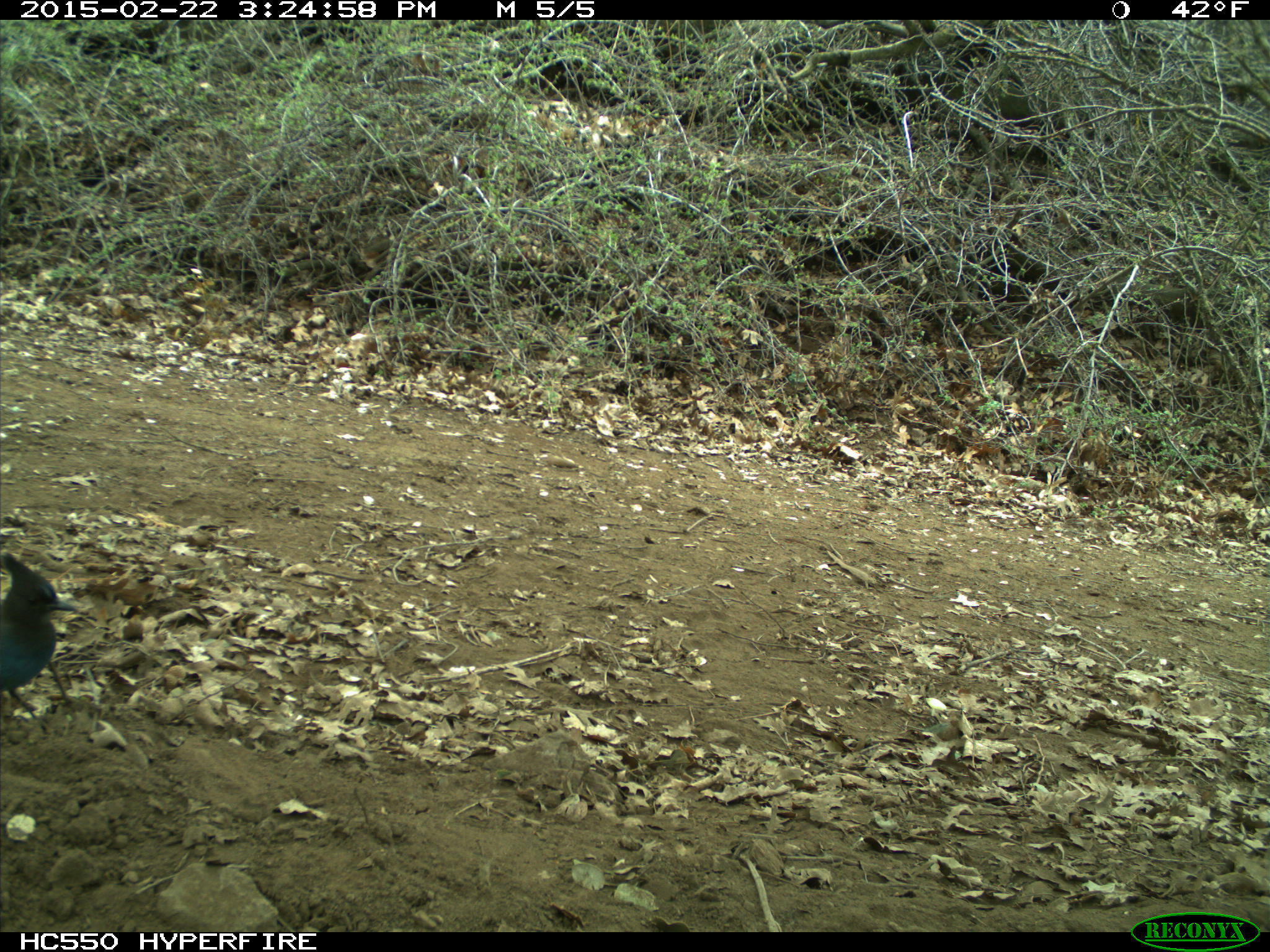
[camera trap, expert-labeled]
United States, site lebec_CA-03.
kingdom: Animalia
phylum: Chordata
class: Aves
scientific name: Aves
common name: birds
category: unidentified bird